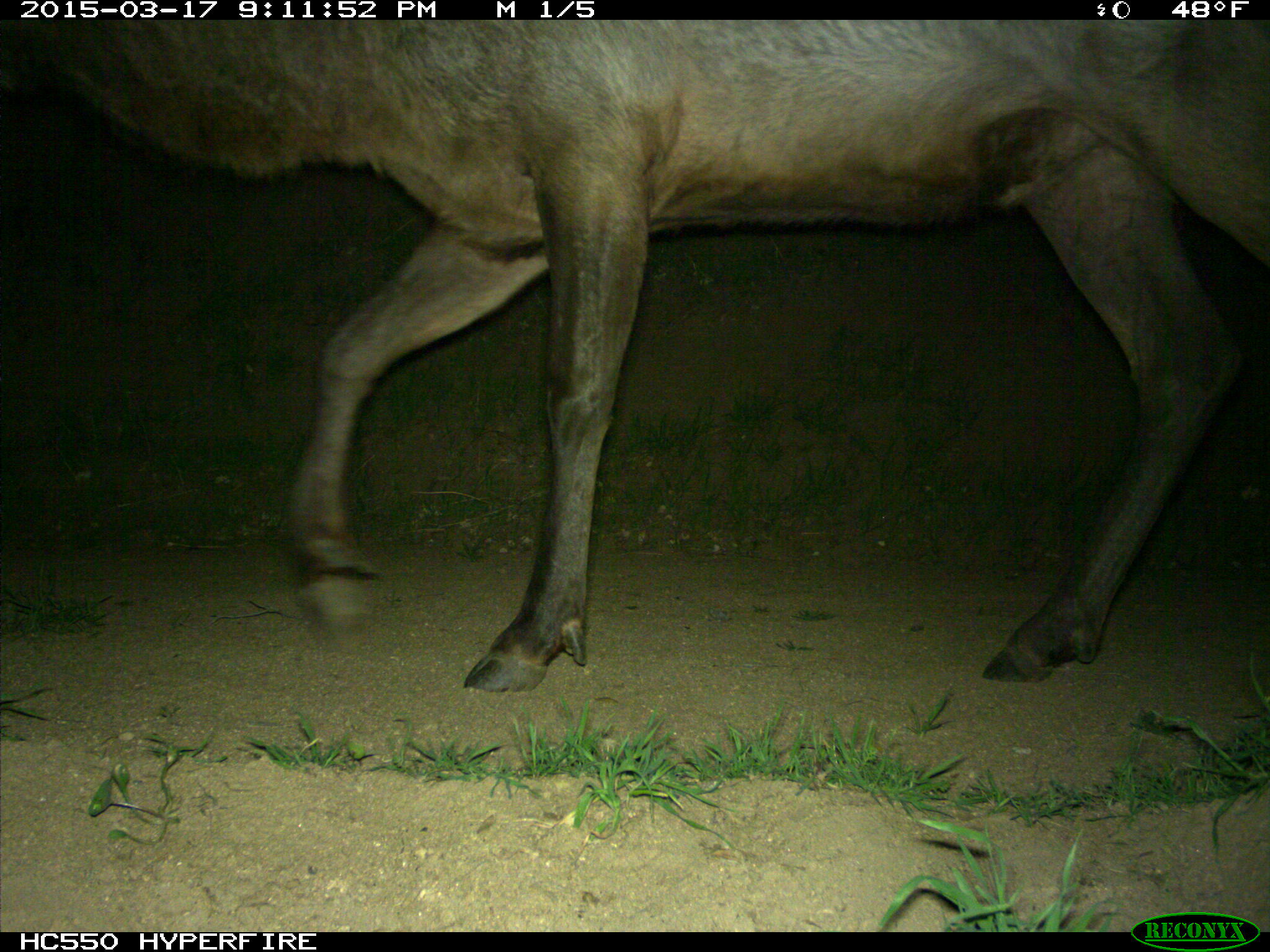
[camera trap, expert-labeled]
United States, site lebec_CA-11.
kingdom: Animalia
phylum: Chordata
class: Mammalia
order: Artiodactyla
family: Cervidae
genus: Cervus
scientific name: Cervus canadensis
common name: elk